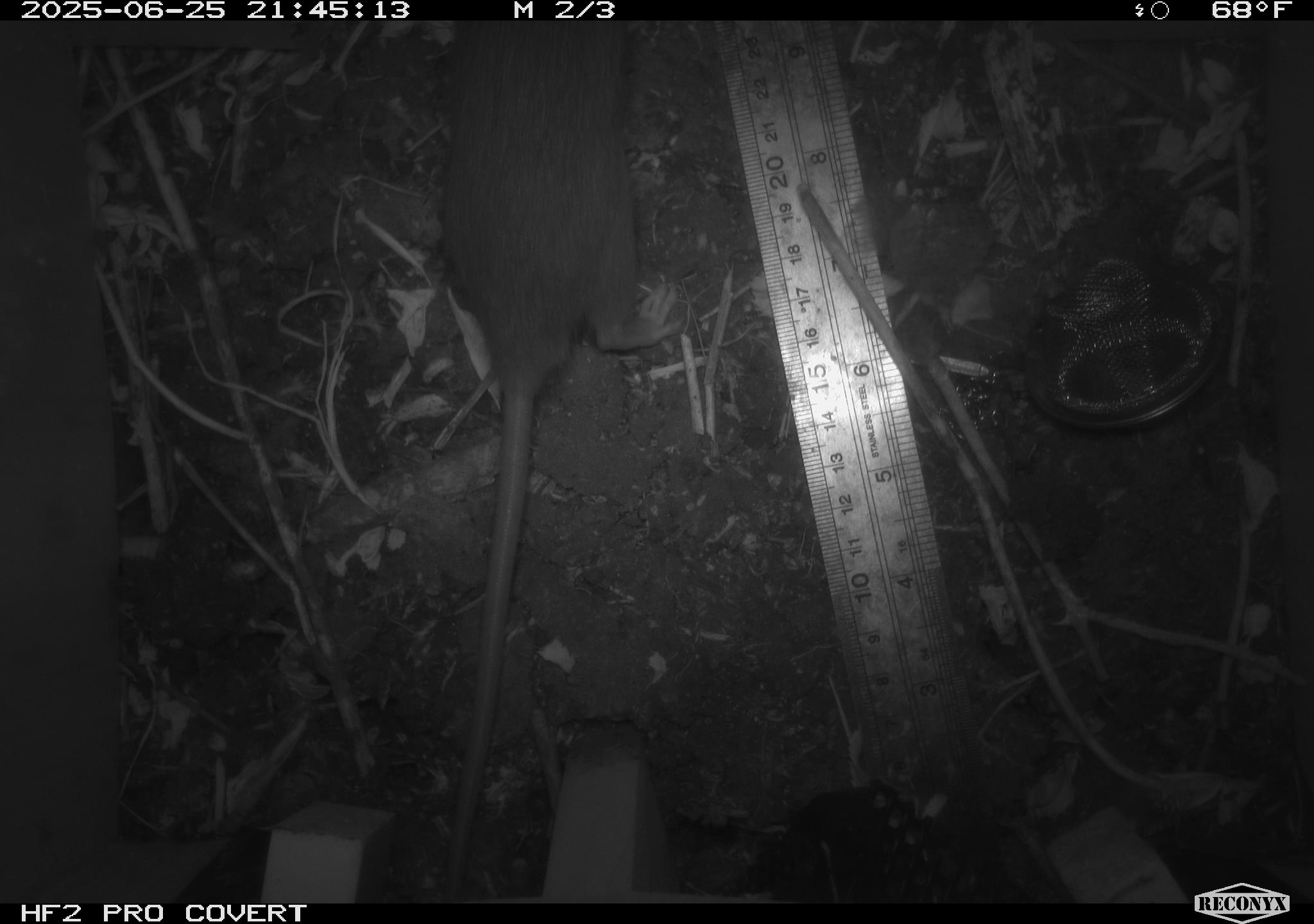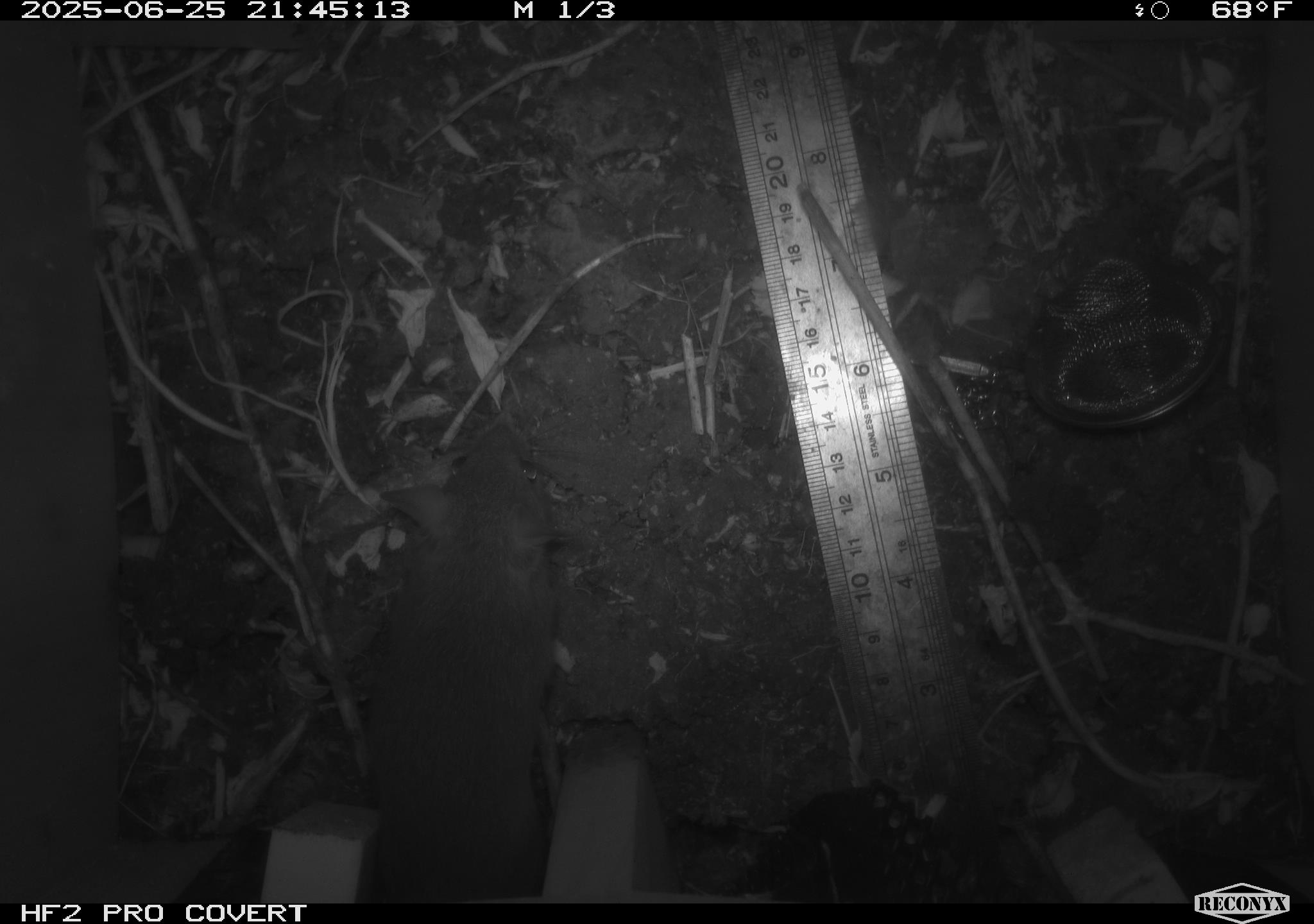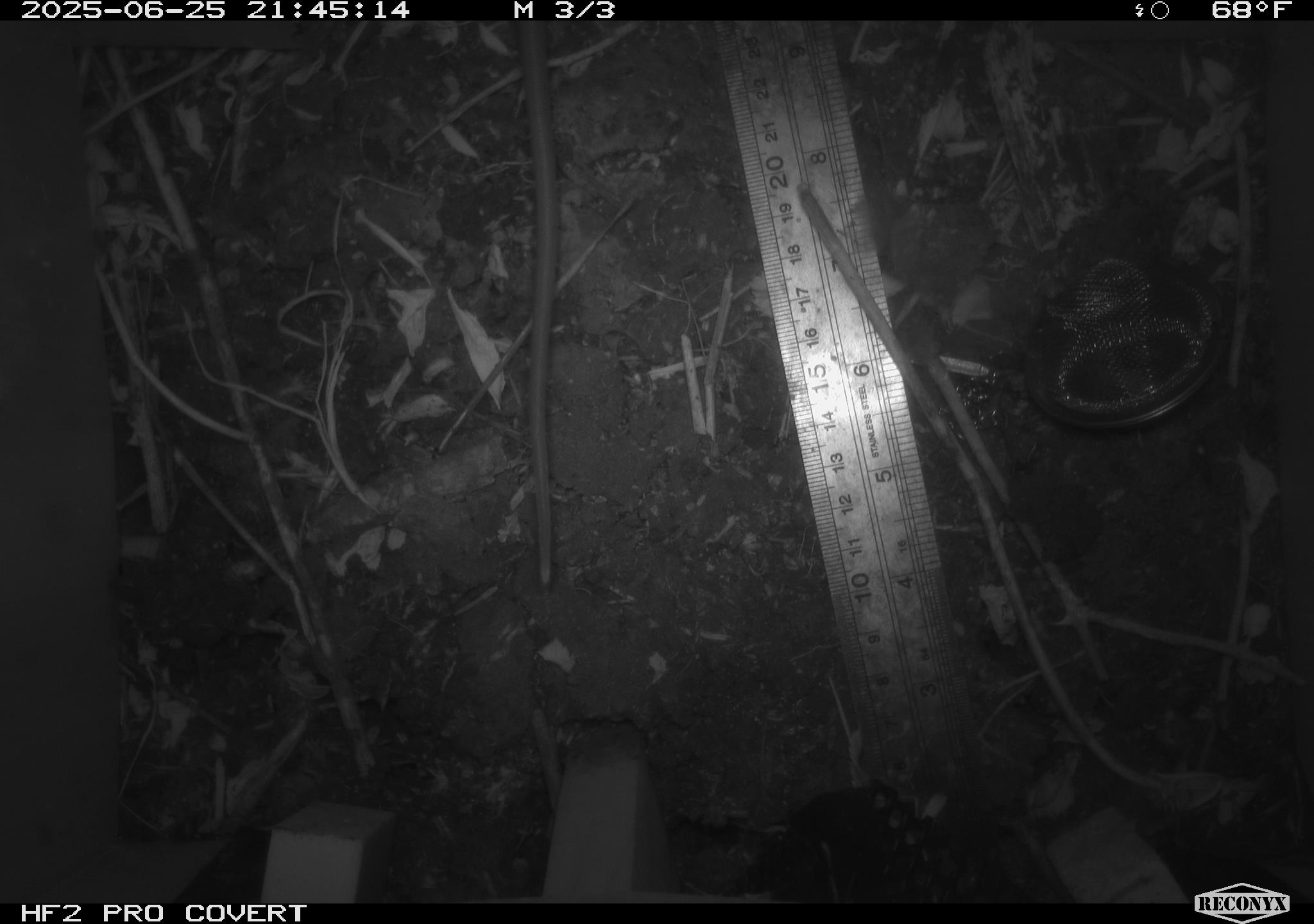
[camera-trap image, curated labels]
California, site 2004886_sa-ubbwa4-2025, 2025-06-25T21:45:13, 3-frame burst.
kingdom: Animalia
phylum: Chordata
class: Mammalia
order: Rodentia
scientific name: Rodentia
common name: rodent